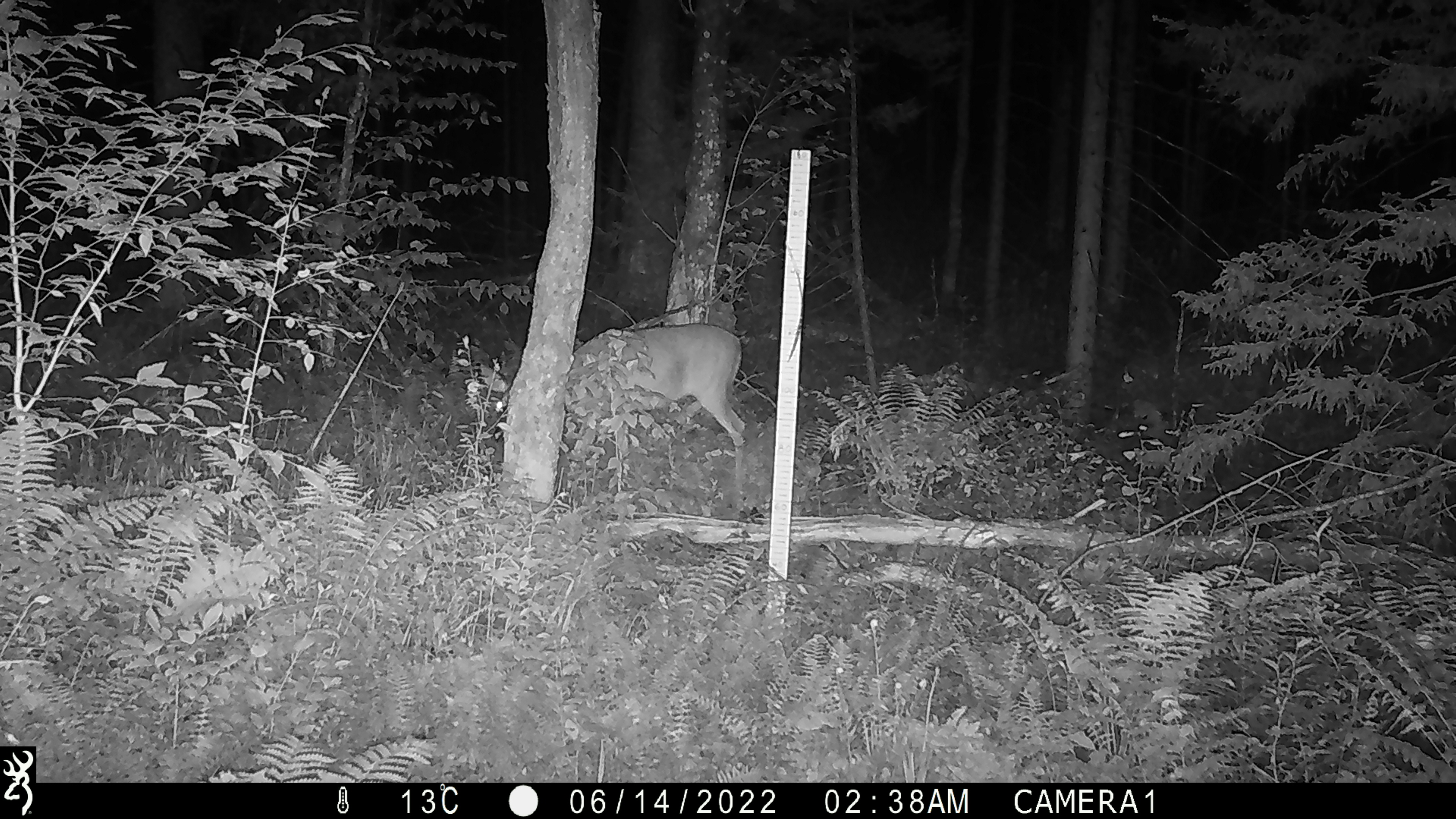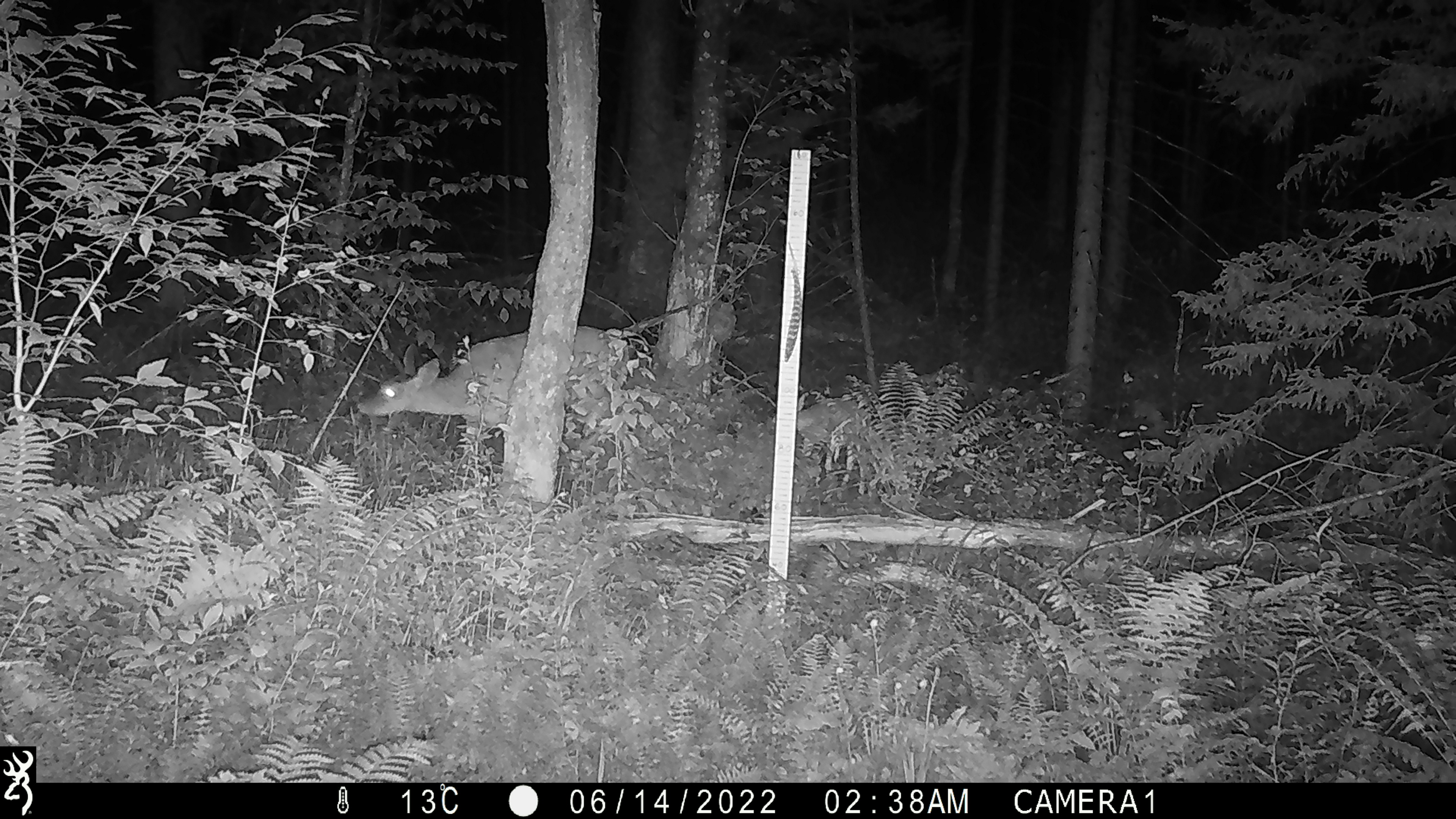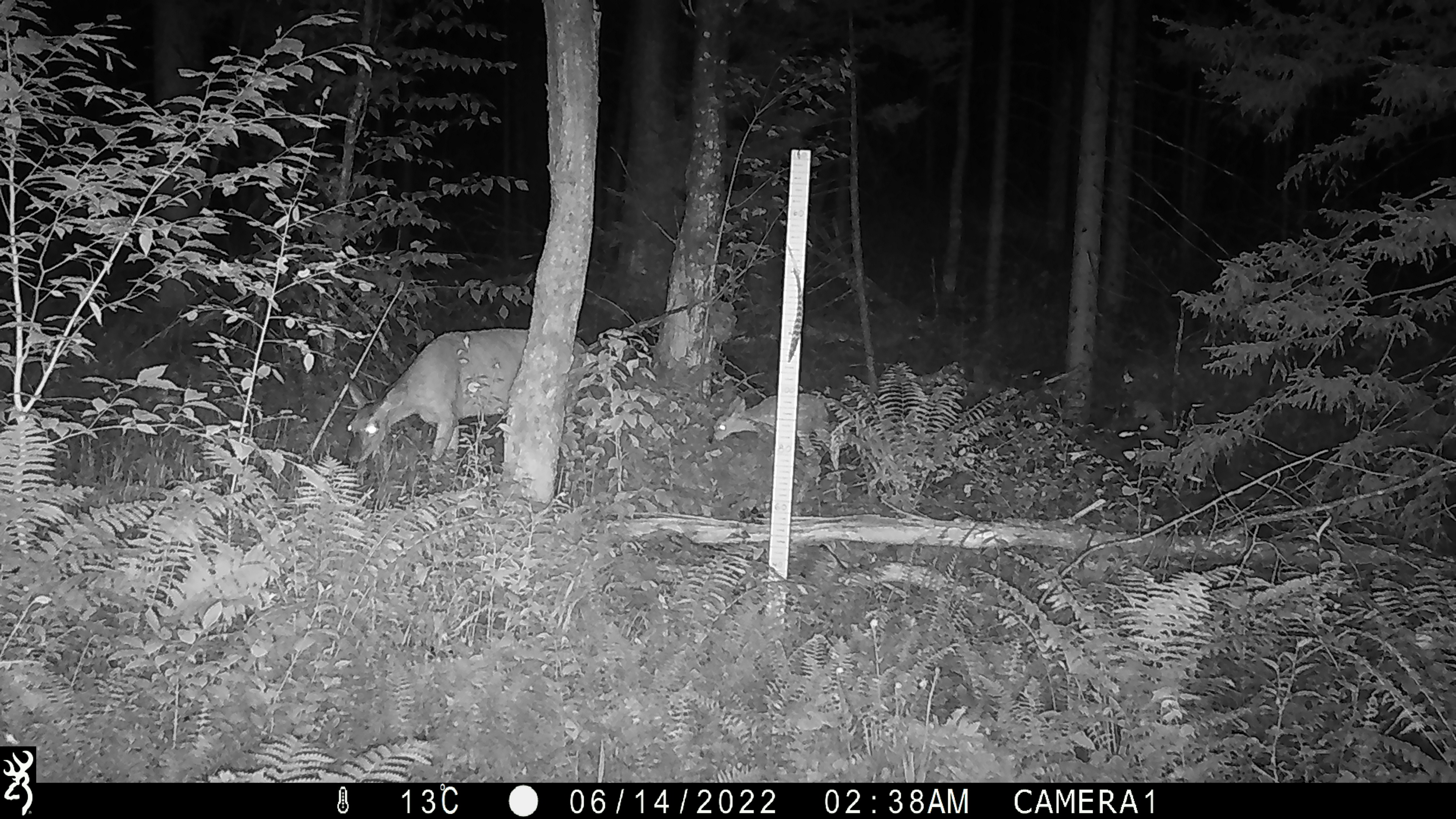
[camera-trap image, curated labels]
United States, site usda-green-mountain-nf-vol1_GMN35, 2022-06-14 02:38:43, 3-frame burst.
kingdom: Animalia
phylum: Chordata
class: Mammalia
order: Artiodactyla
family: Cervidae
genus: Odocoileus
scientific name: Odocoileus virginianus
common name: white-tailed deer